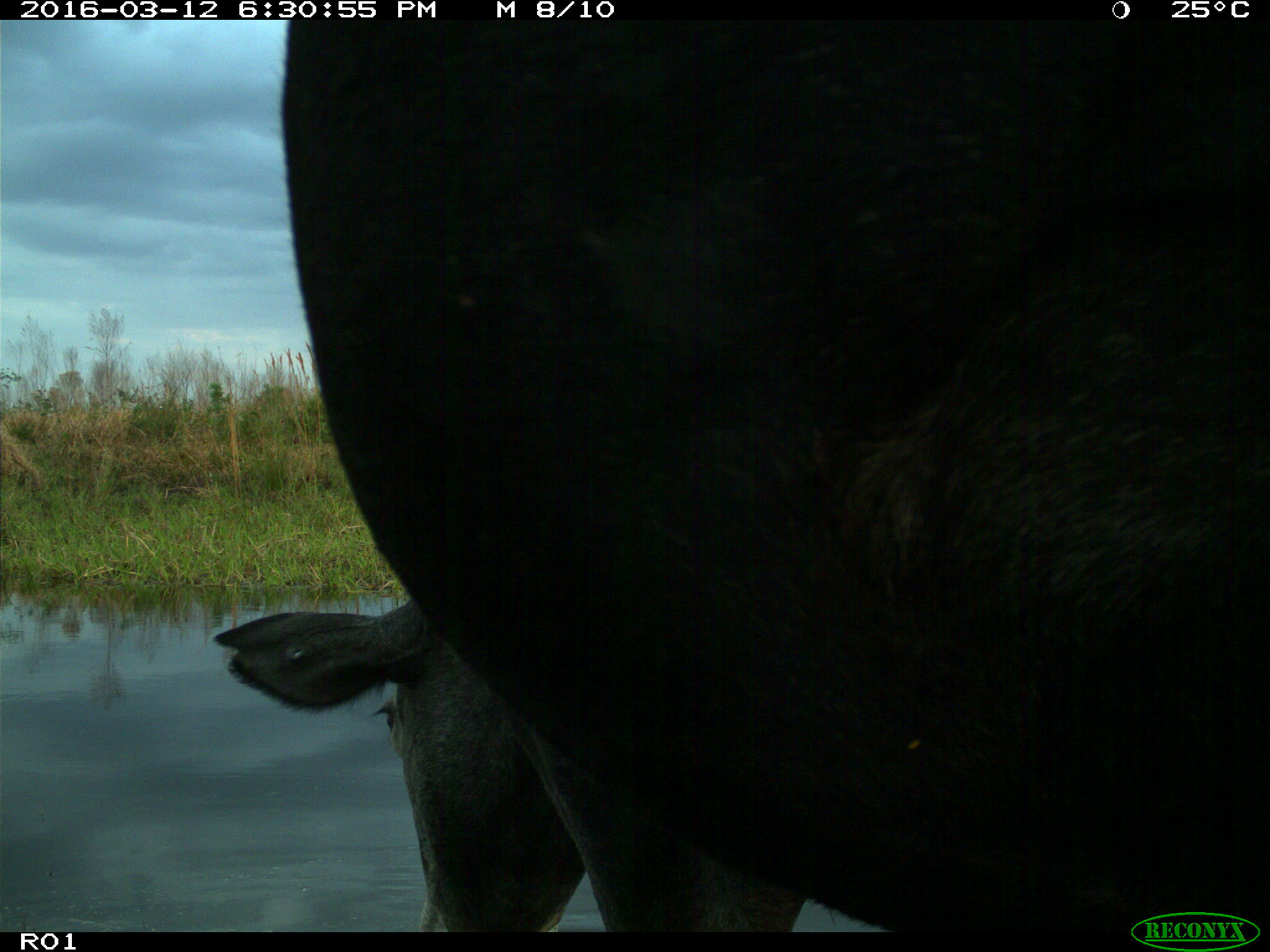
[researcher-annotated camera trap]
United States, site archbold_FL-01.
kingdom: Animalia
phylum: Chordata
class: Mammalia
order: Artiodactyla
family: Bovidae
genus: Bos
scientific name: Bos taurus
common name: domestic cow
Bos taurus (domestic cow).